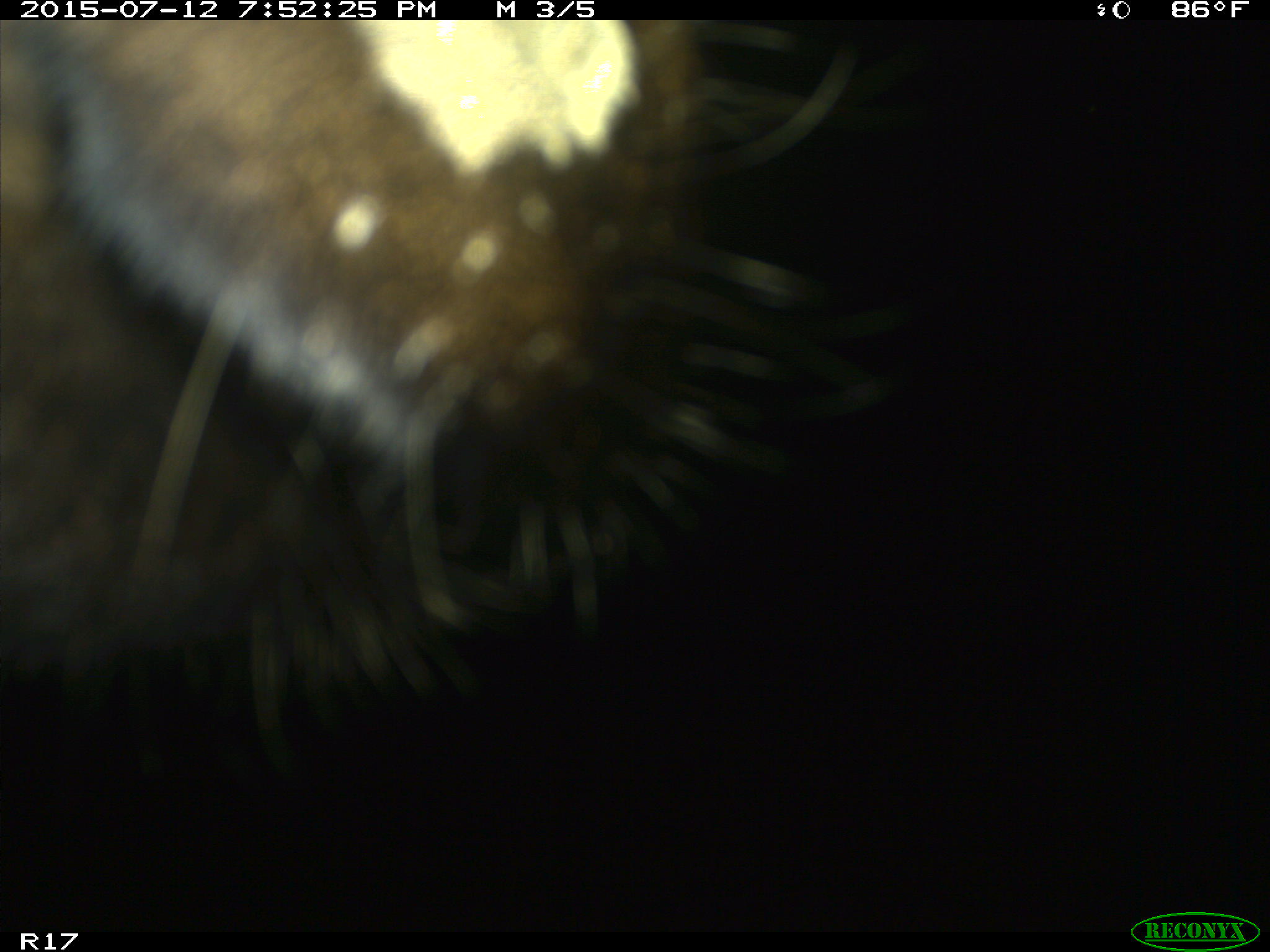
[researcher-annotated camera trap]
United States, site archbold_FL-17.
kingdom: Animalia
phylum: Chordata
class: Mammalia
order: Artiodactyla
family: Bovidae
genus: Bos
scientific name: Bos taurus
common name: domestic cow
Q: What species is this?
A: Bos taurus (domestic cow).